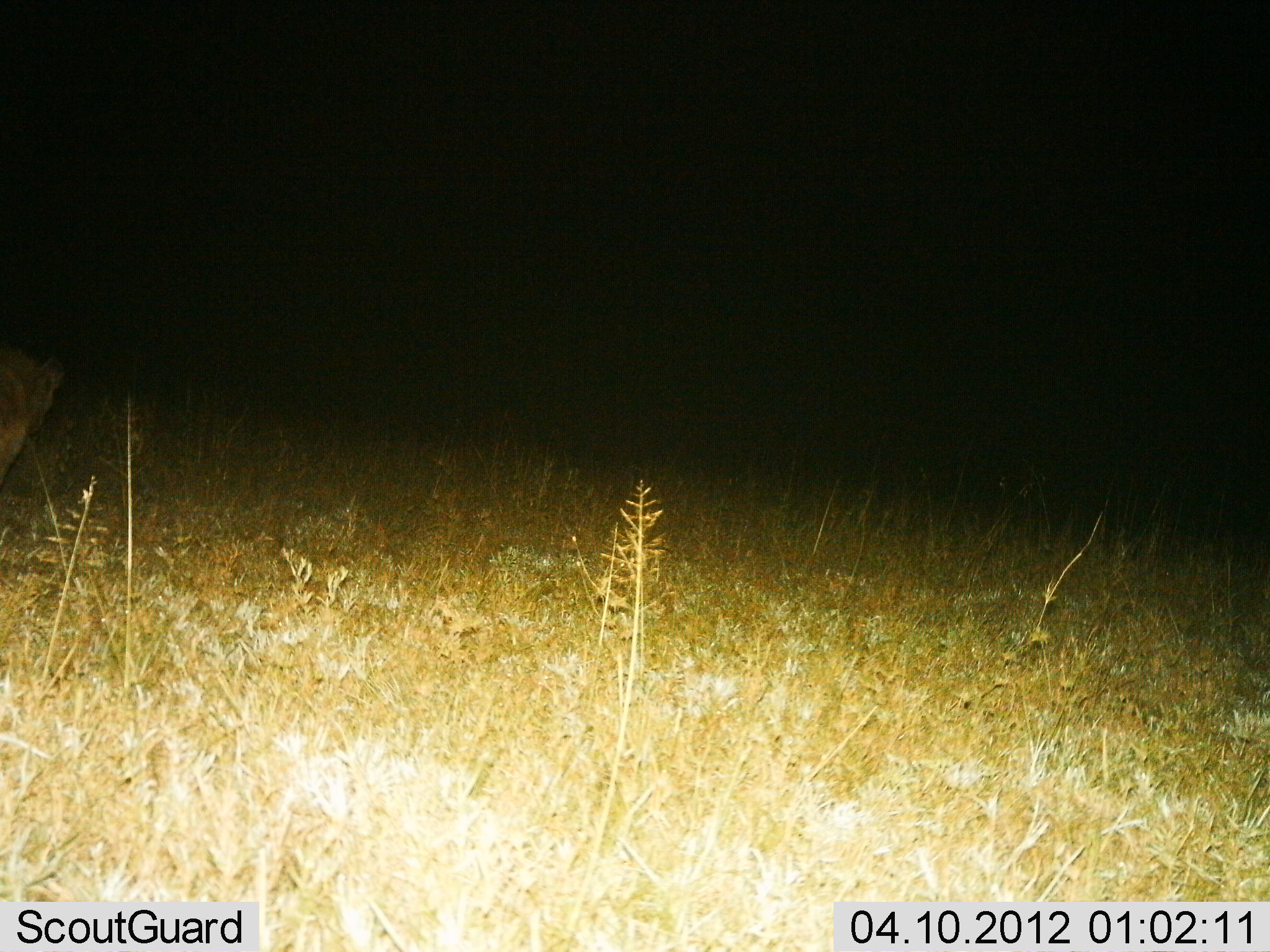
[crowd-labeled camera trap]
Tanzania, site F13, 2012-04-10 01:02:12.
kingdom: Animalia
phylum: Chordata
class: Mammalia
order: Carnivora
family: Felidae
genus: Panthera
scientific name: Panthera leo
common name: lion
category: lionfemale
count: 1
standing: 27%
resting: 0%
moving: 73%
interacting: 0%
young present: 0%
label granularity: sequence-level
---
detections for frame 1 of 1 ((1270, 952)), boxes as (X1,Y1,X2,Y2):
animal: (2,341,67,493)